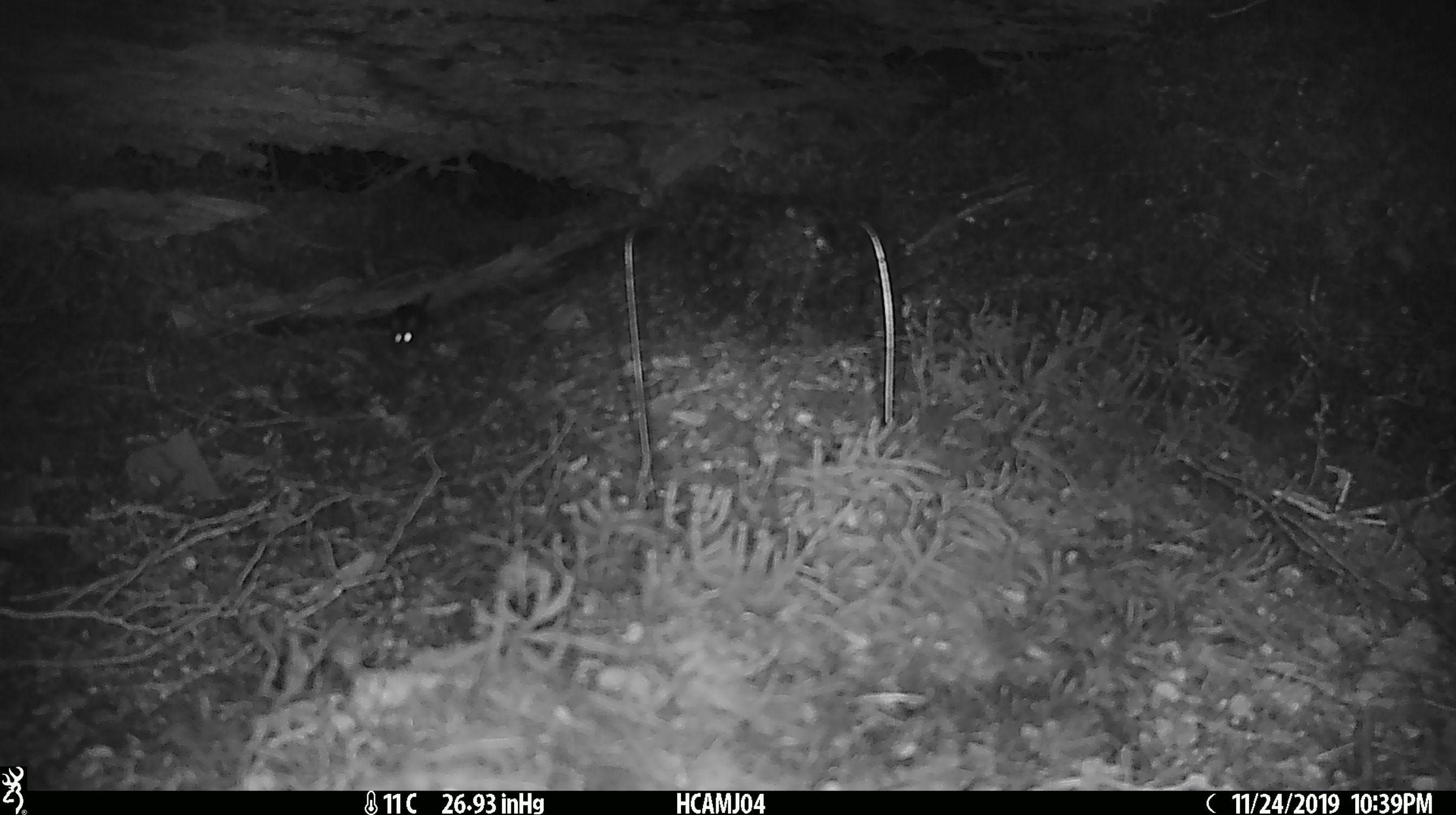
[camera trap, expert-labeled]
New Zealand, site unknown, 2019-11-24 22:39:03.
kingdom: Animalia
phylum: Chordata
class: Mammalia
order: Rodentia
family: Muridae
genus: Mus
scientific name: Mus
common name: mouse